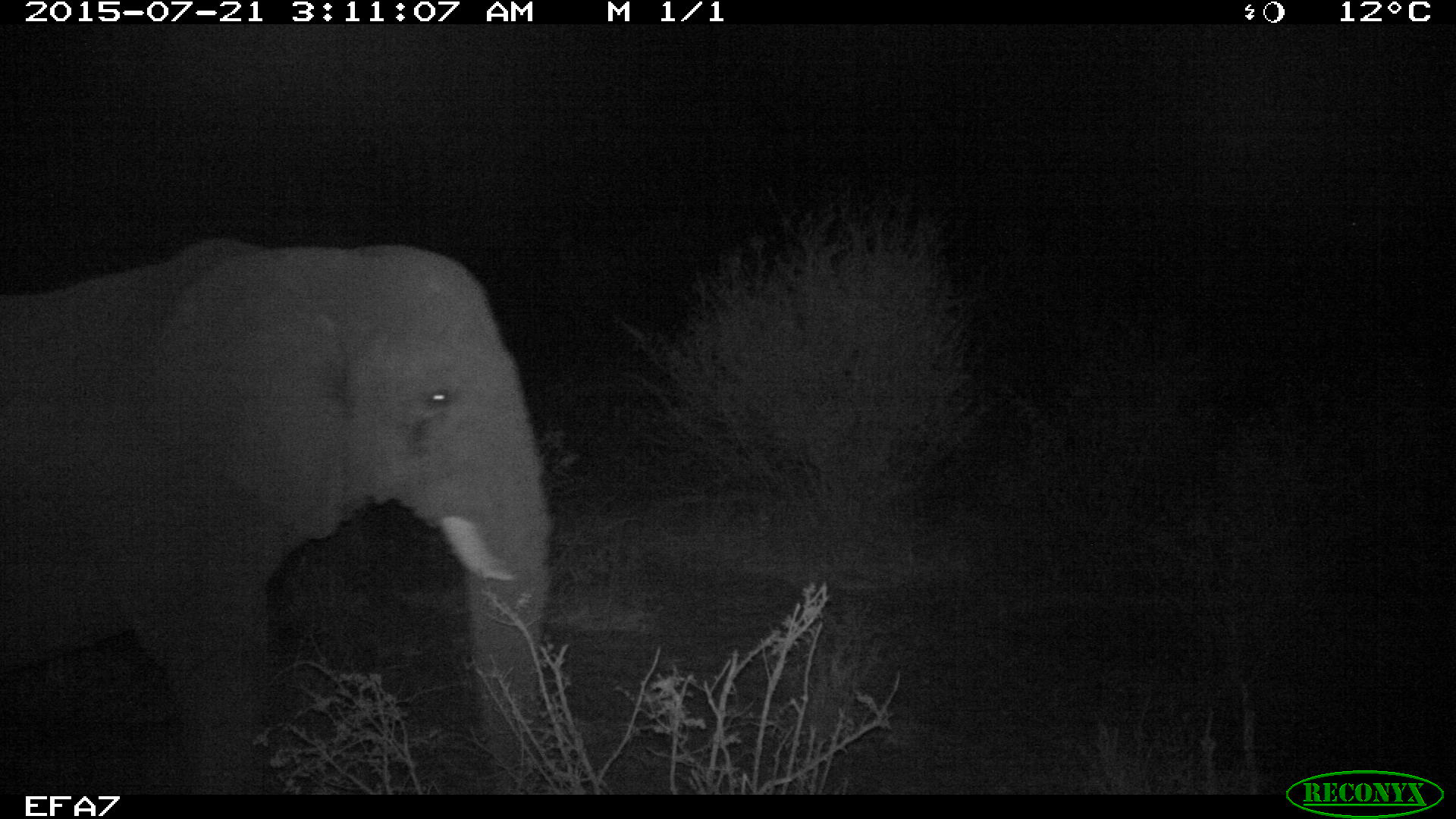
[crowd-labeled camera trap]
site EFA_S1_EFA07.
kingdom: Animalia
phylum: Chordata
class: Mammalia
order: Proboscidea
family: Elephantidae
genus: Loxodonta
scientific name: Loxodonta africana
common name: african bush elephant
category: elephant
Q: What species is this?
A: Elephant (african bush elephant) (Loxodonta africana).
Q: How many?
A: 1.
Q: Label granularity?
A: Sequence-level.